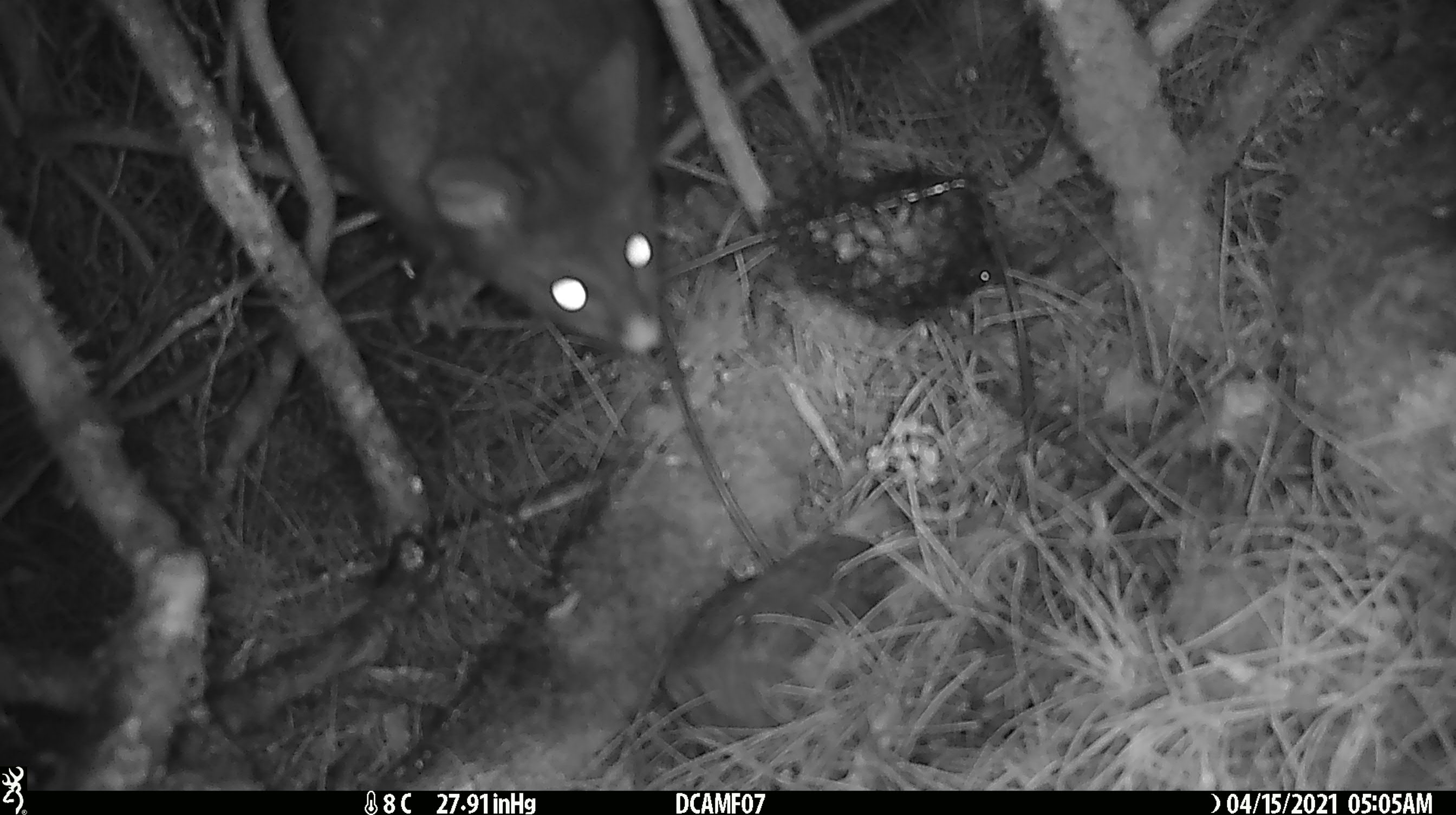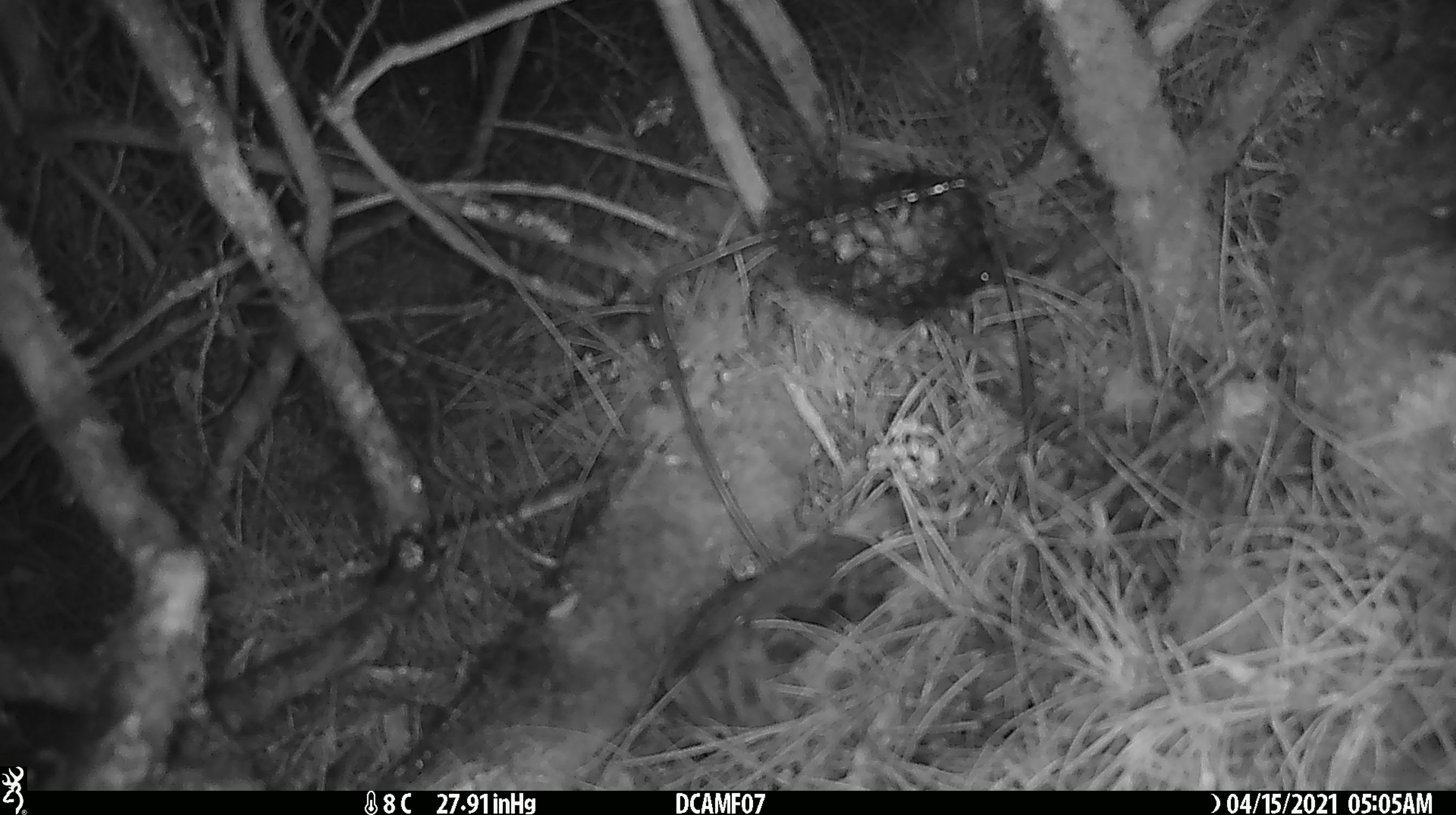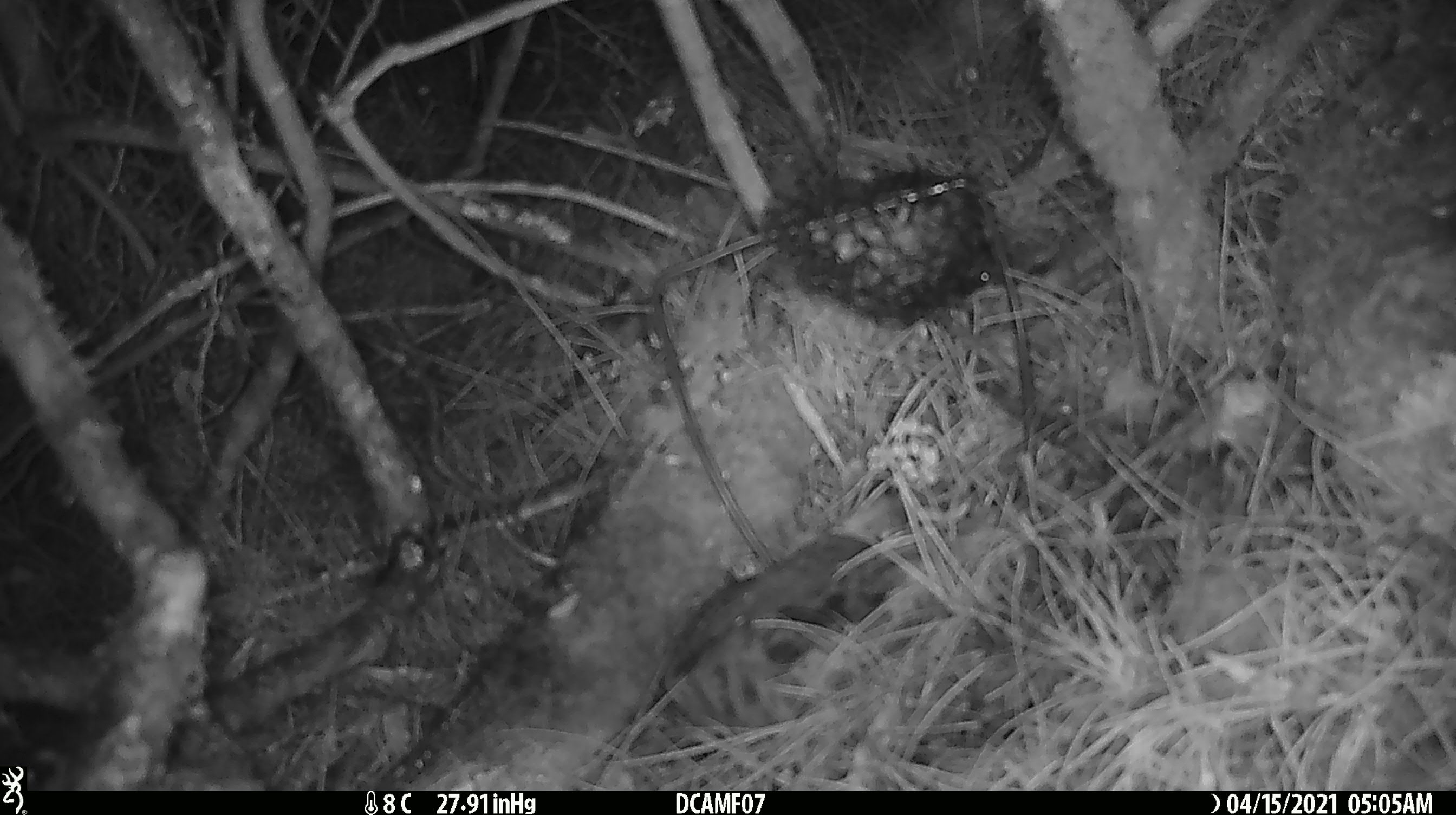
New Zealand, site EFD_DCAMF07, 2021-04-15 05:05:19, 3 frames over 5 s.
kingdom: Animalia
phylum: Chordata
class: Mammalia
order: Diprotodontia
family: Phalangeridae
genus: Trichosurus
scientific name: Trichosurus vulpecula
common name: common brushtail possum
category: possum